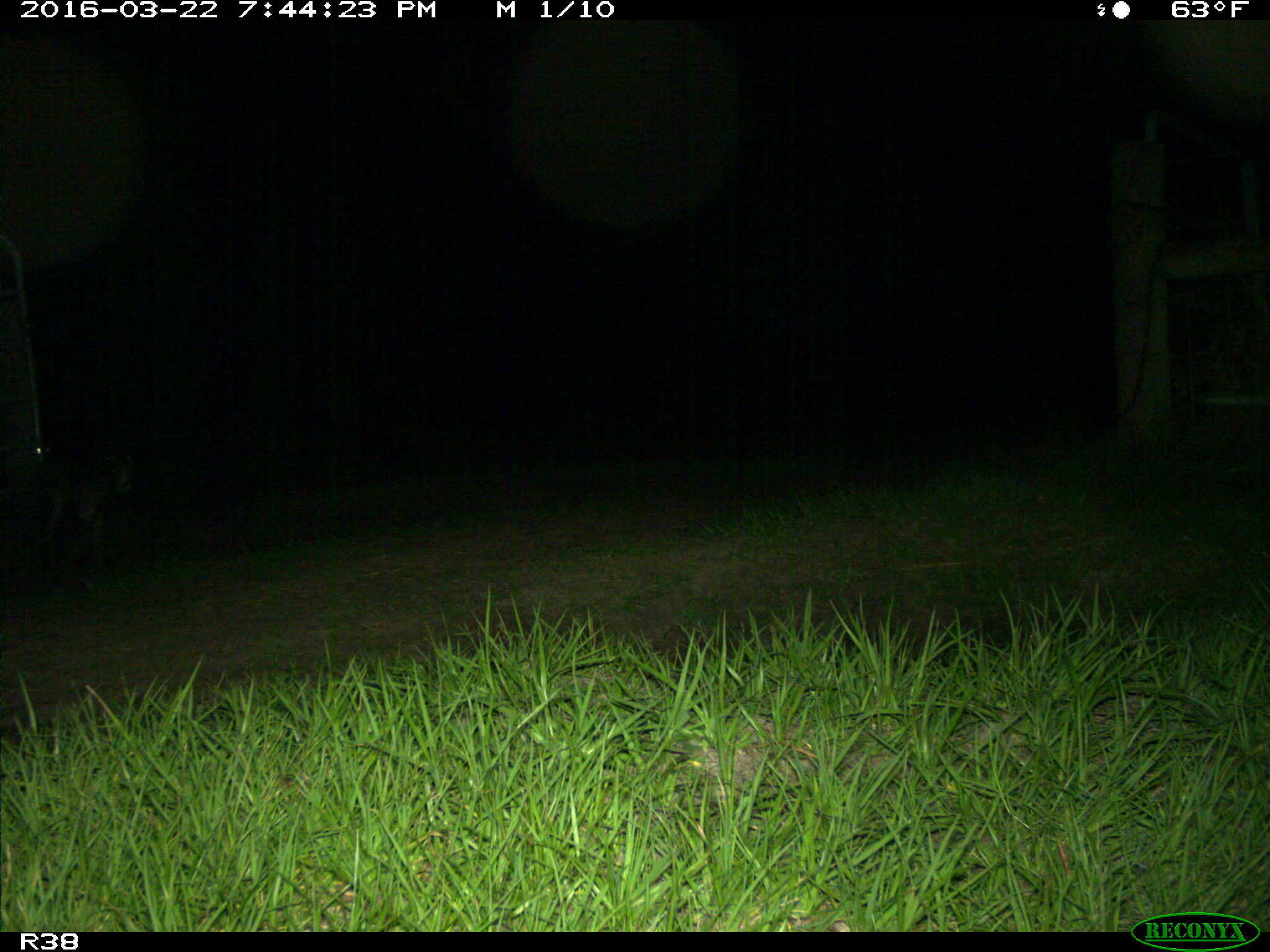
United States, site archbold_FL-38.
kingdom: Animalia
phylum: Chordata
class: Mammalia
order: Carnivora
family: Felidae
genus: Lynx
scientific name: Lynx rufus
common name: bobcat